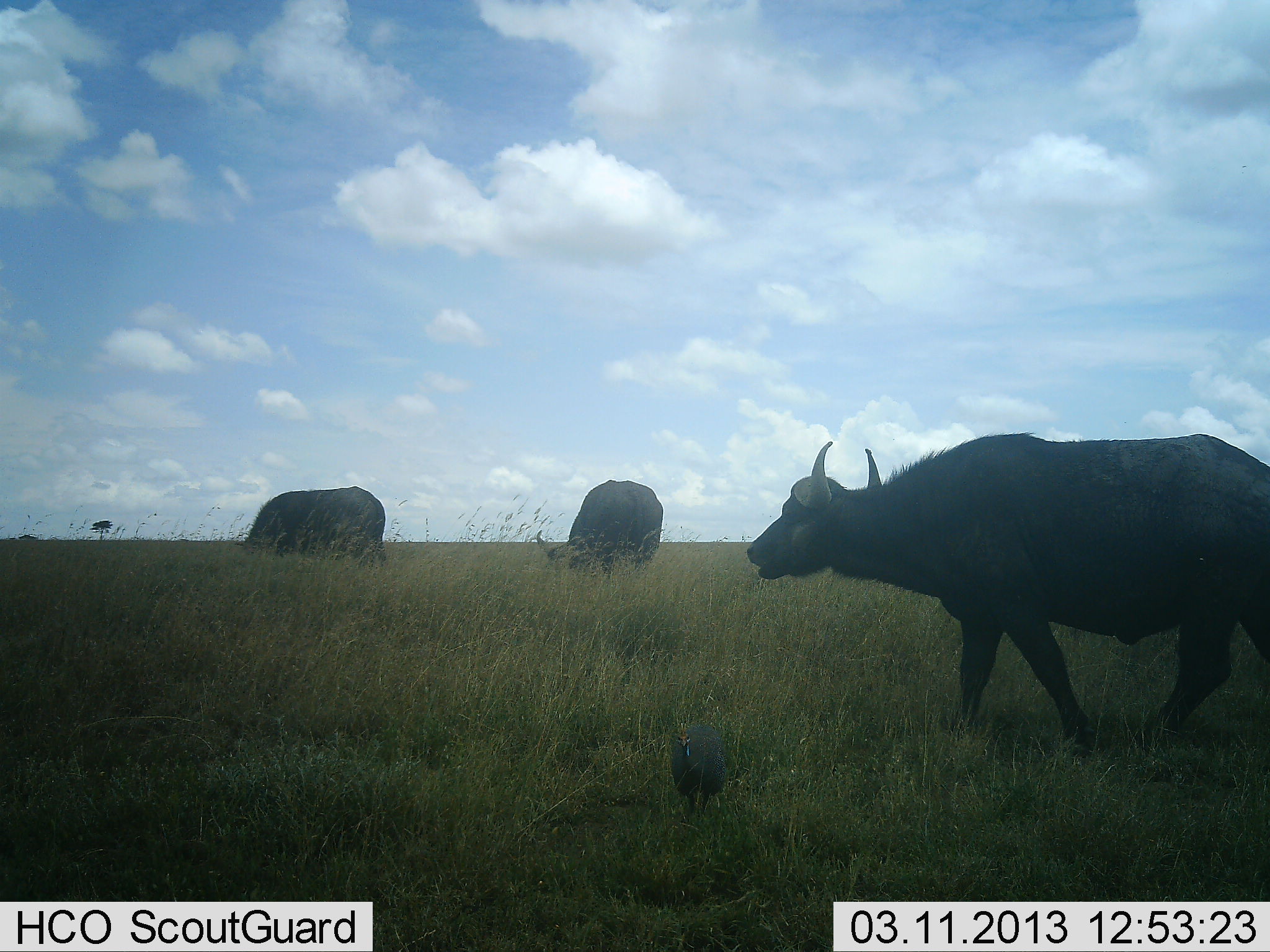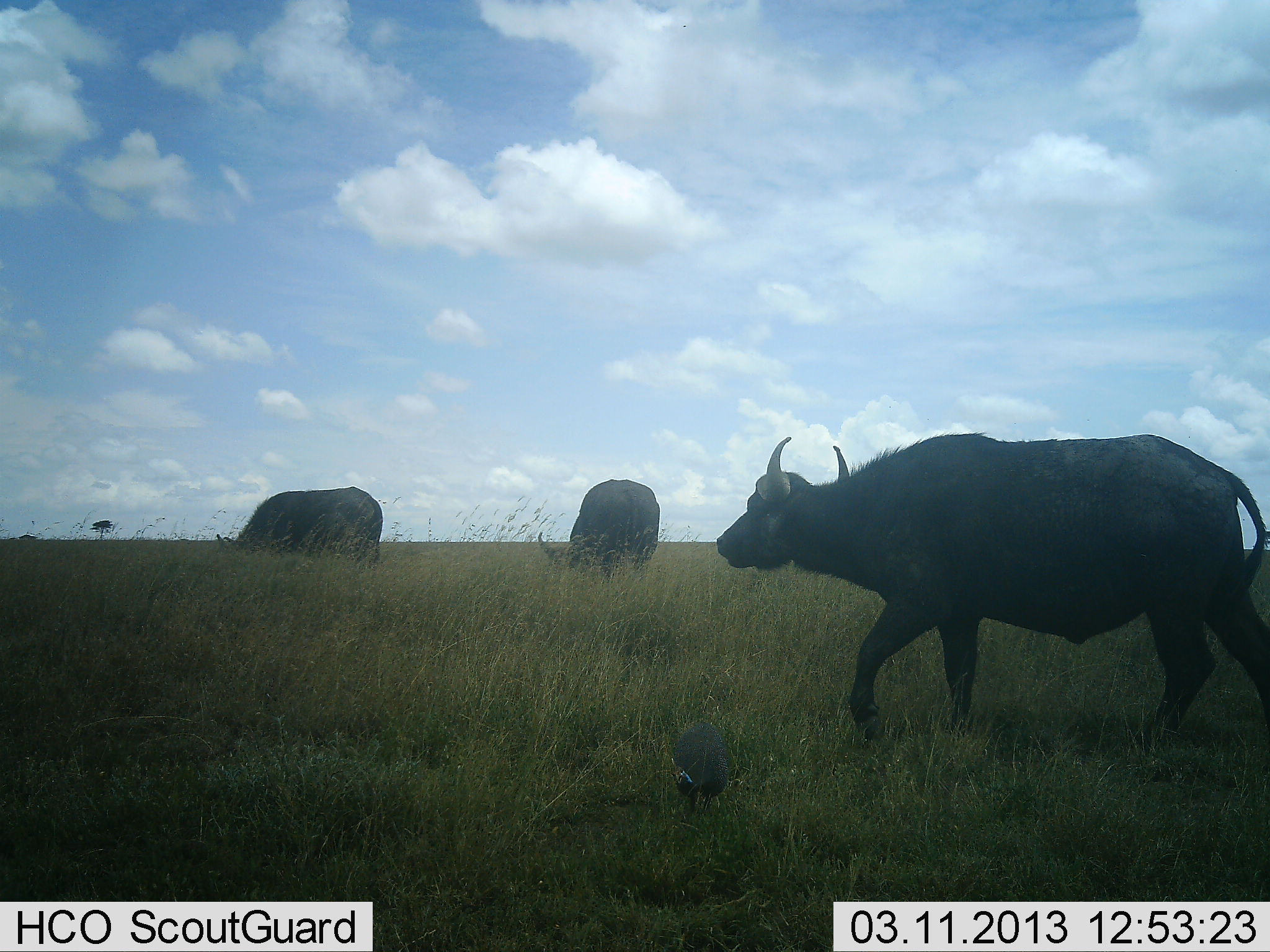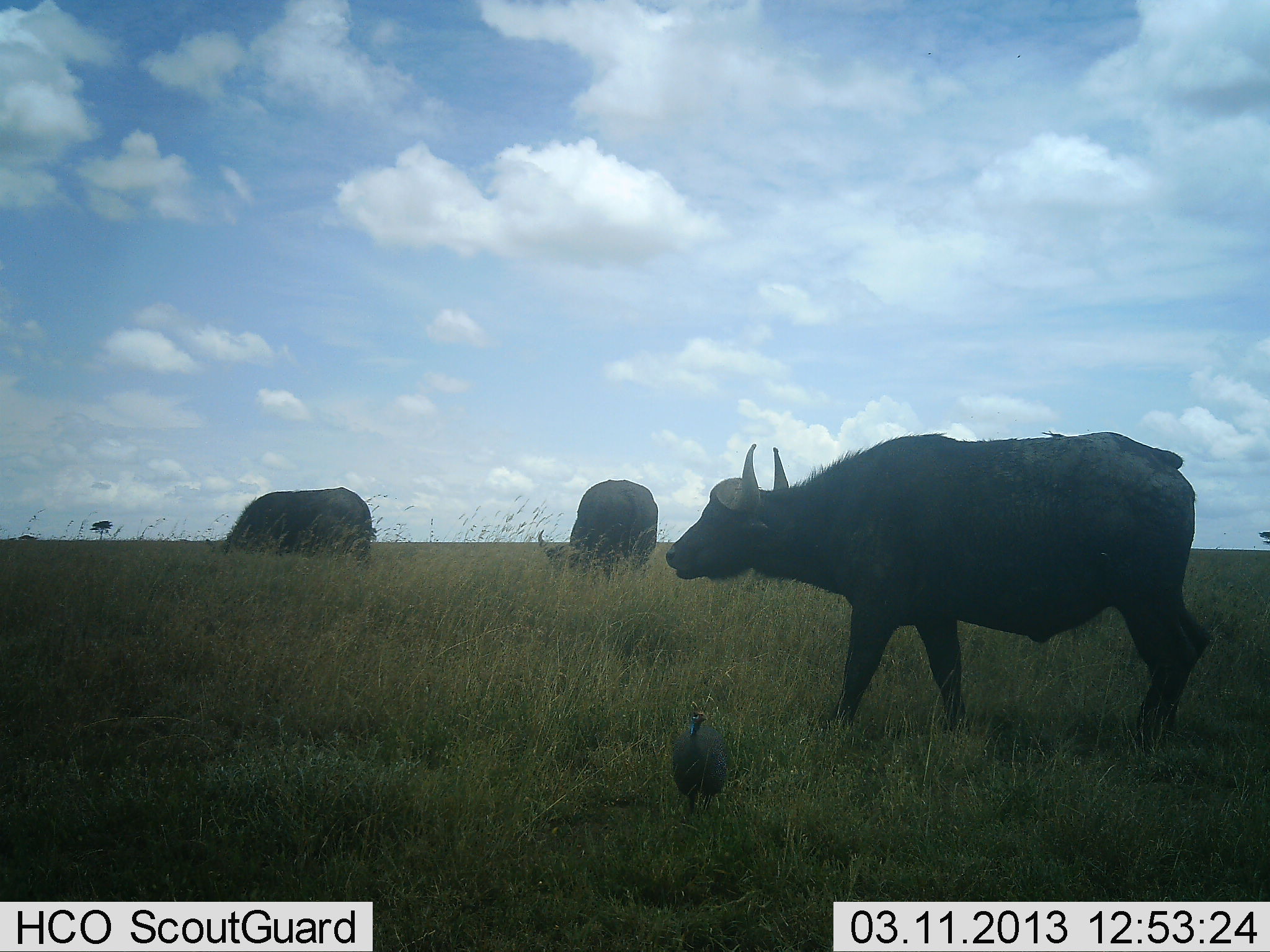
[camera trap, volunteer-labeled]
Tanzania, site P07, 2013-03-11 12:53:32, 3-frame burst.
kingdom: Animalia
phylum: Chordata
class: Mammalia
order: Artiodactyla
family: Bovidae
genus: Syncerus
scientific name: Syncerus caffer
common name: cape buffalo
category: buffalo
Buffalo (cape buffalo) (Syncerus caffer), count 3. Behavior (volunteer vote fractions): standing 21%, resting 0%, moving 79%, interacting 0%. Young present (vote fraction): 0%. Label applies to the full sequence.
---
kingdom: Animalia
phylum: Chordata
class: Aves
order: Galliformes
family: Numididae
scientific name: Numididae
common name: guinea fowl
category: guineafowl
Guineafowl (guinea fowl) (Numididae), count 1. Behavior (volunteer vote fractions): standing 57%, resting 0%, moving 5%, interacting 0%. Young present (vote fraction): 0%. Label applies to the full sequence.